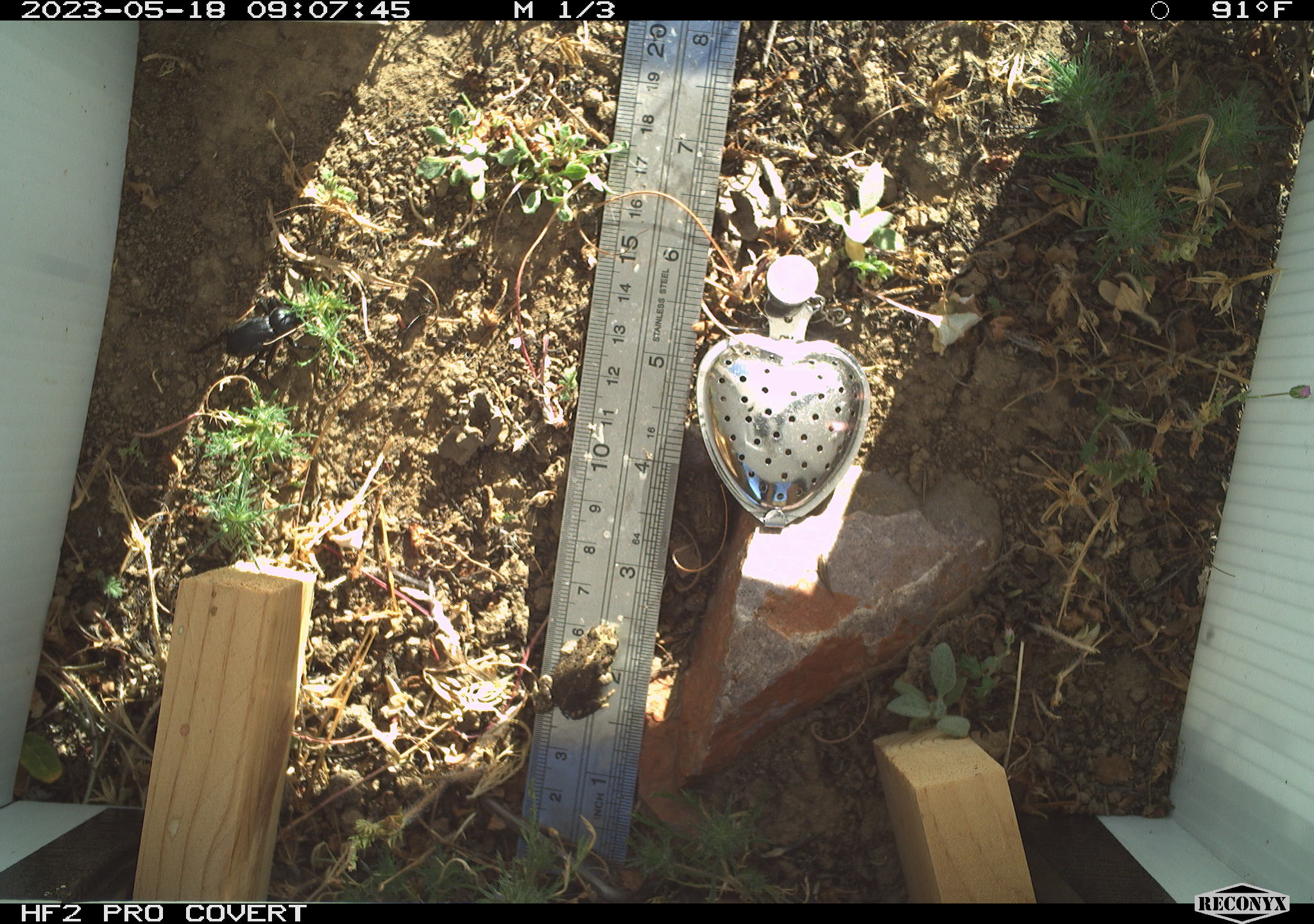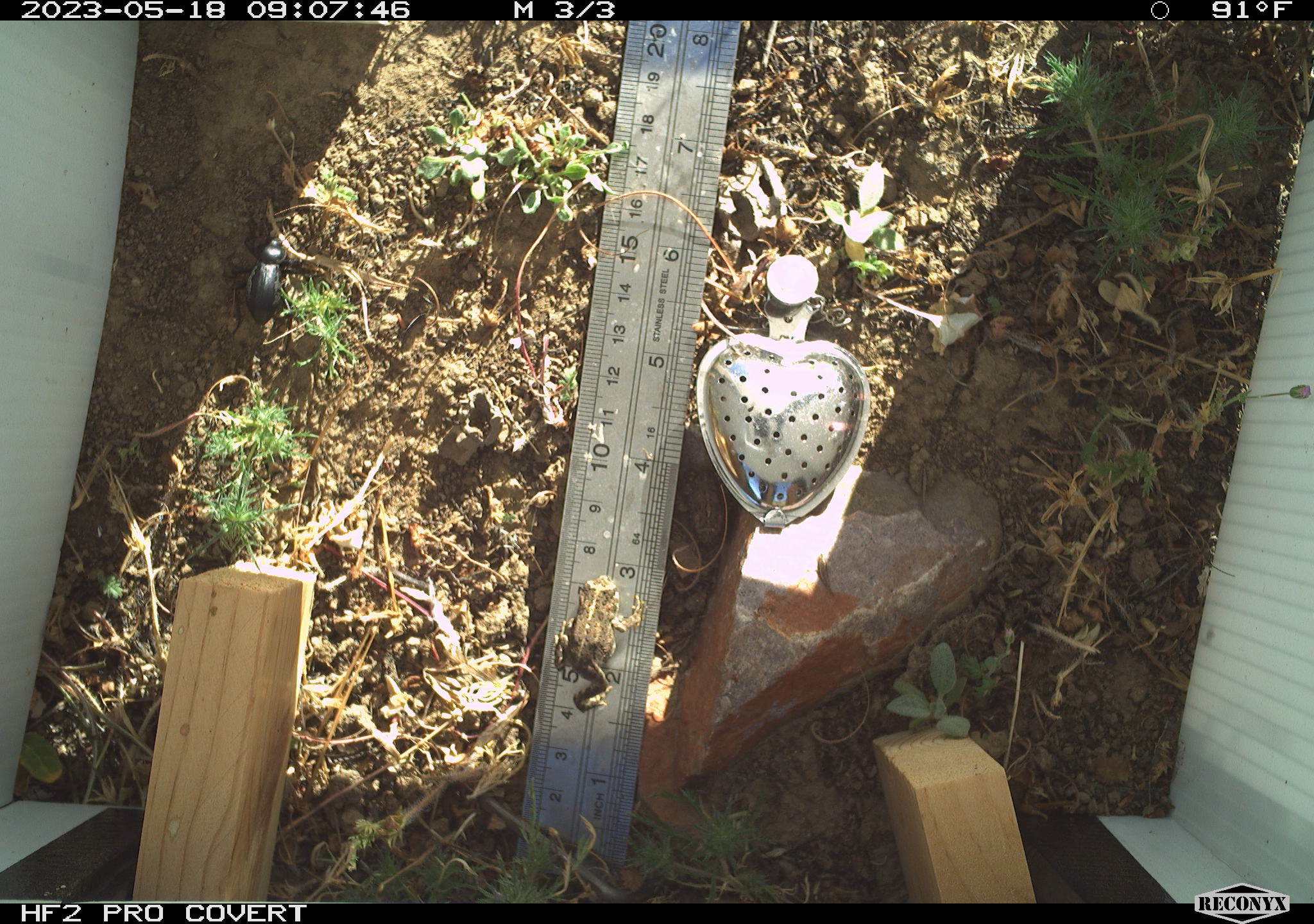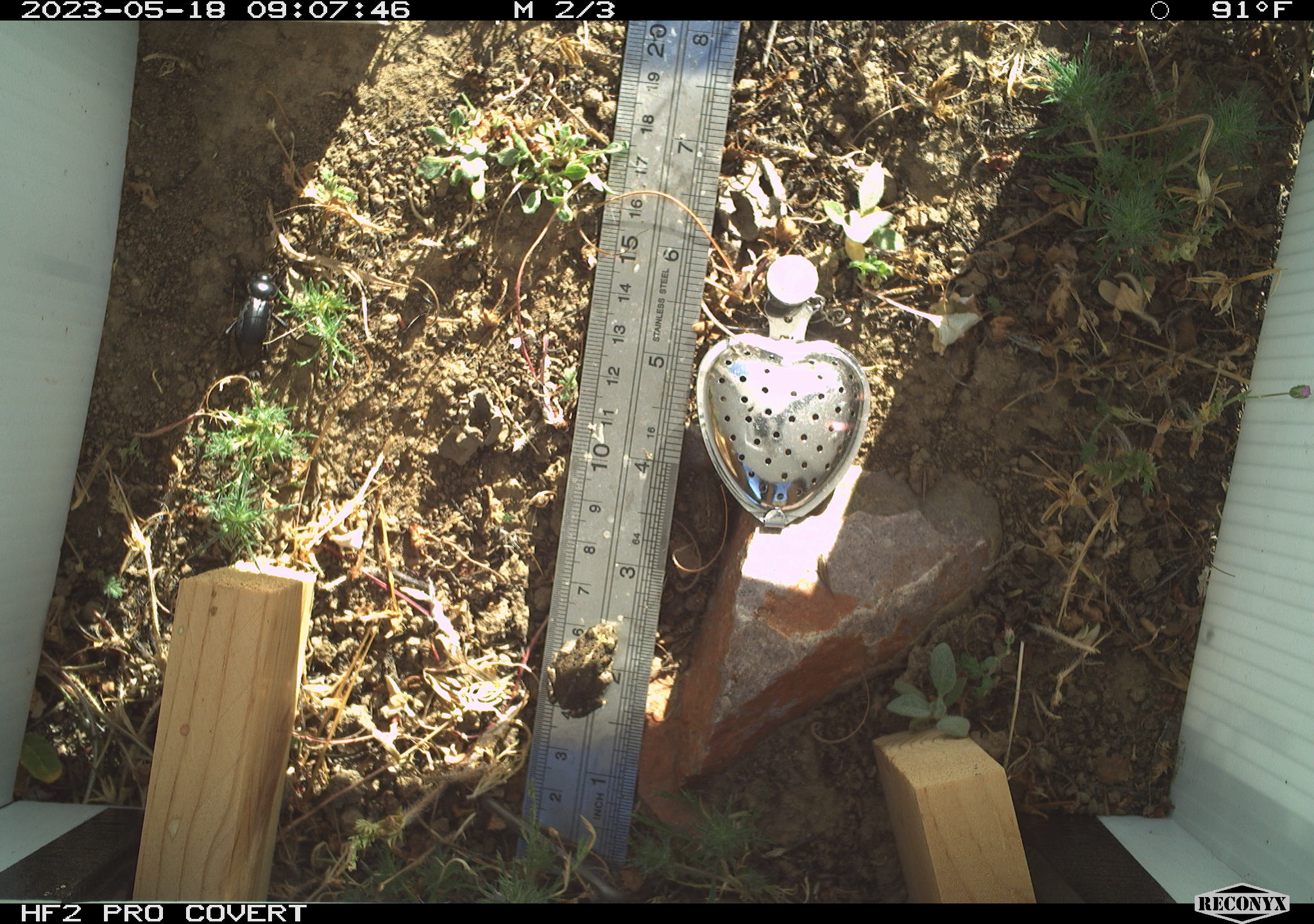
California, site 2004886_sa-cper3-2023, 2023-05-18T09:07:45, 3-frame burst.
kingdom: Animalia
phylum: Chordata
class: Amphibia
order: Anura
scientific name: Anura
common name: frogs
Frogs (Anura).